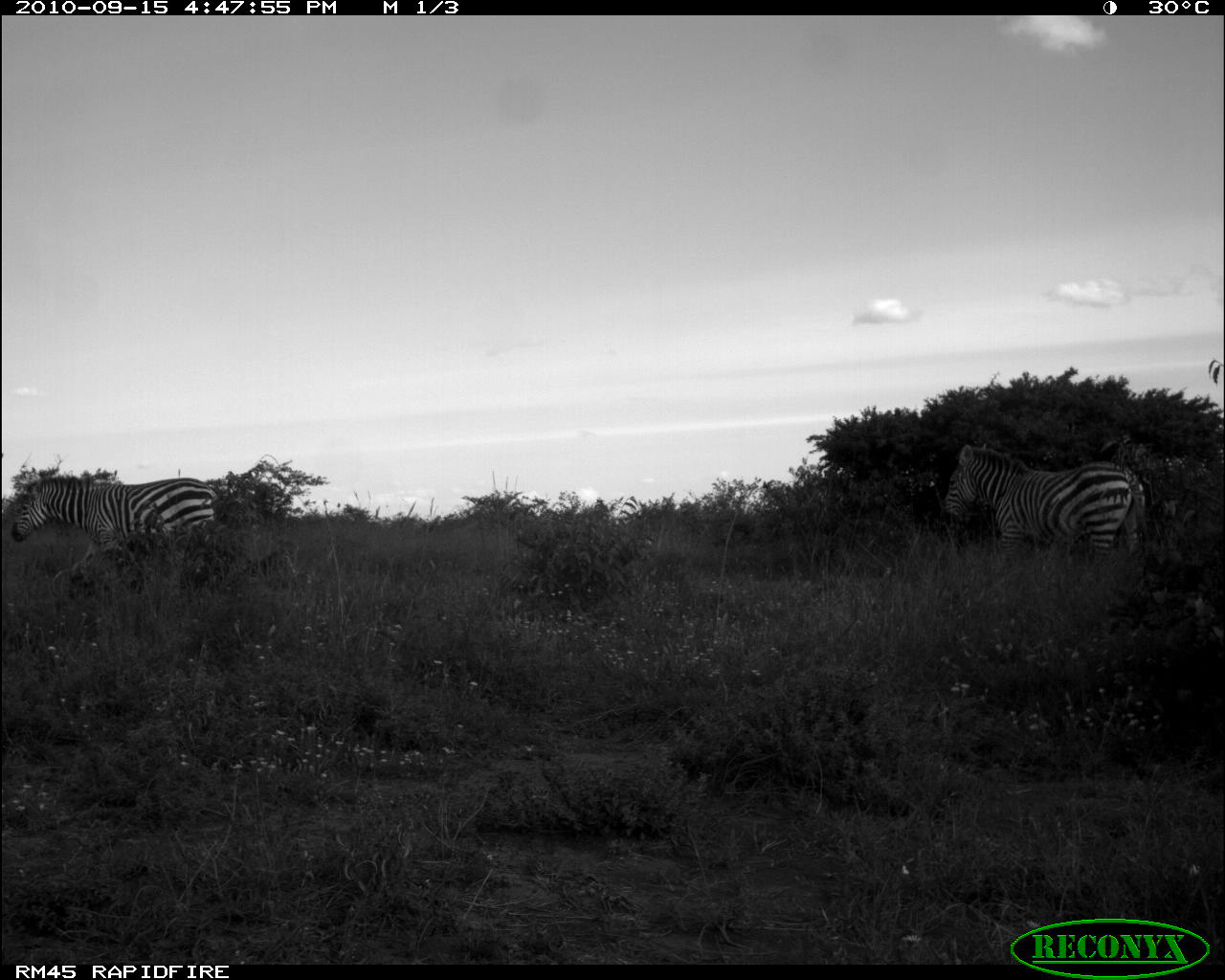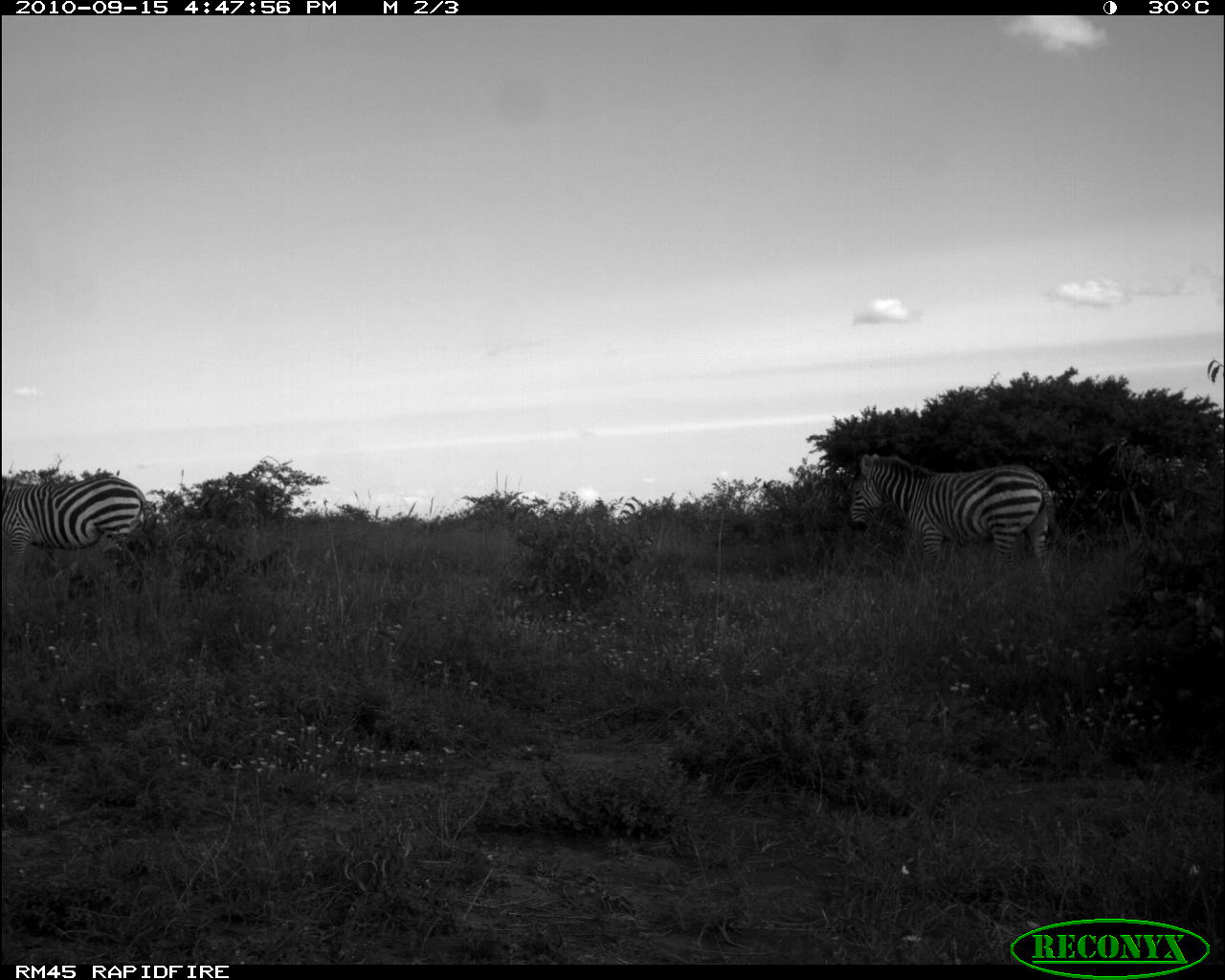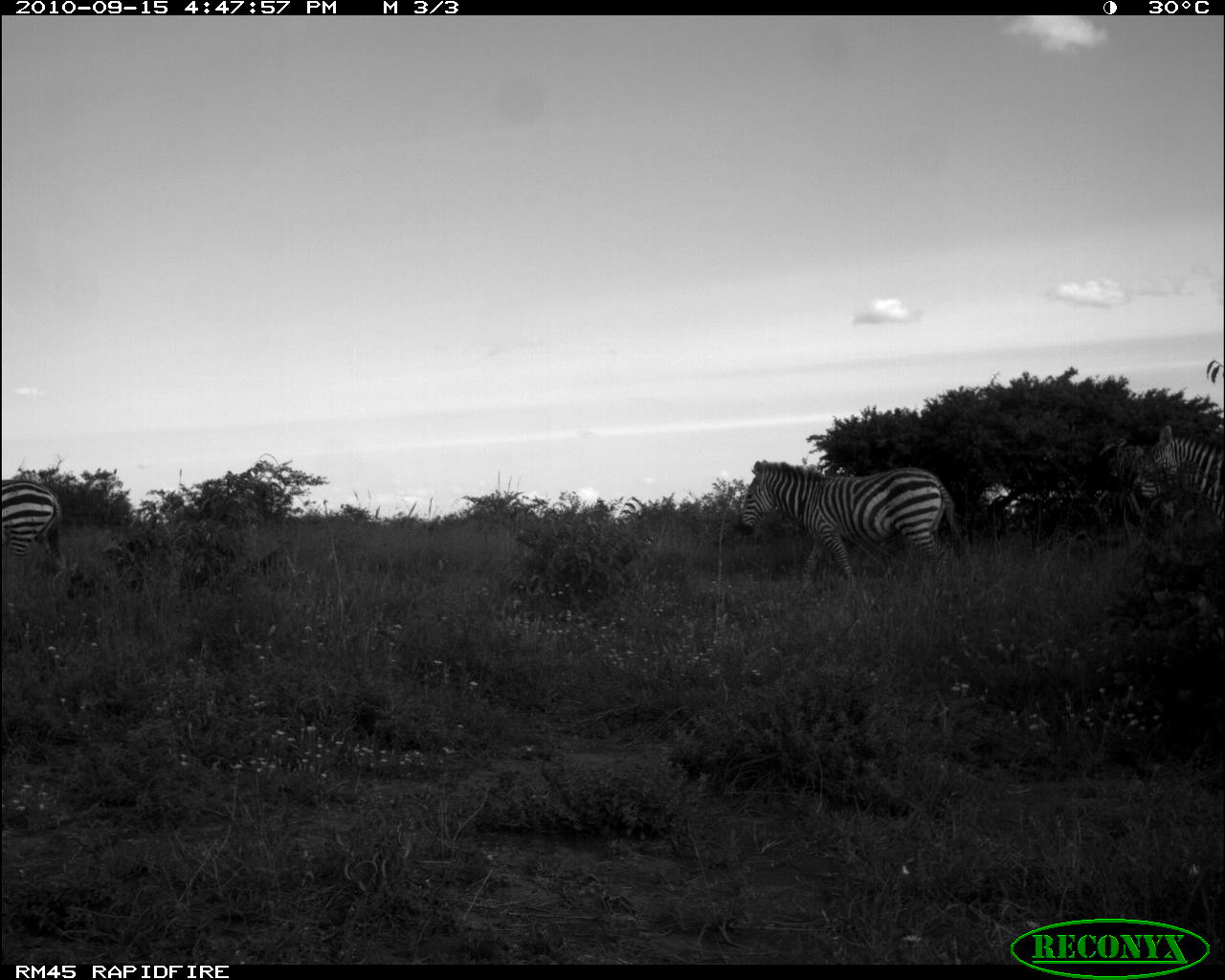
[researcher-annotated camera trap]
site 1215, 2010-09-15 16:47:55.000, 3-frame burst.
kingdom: Animalia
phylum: Chordata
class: Mammalia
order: Perissodactyla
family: Equidae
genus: Equus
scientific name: Equus quagga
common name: plains zebra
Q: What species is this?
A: Equus quagga (plains zebra).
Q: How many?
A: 2.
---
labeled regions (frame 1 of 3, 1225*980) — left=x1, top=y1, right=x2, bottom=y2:
equus quagga: left=940, top=442, right=1145, bottom=559; left=10, top=475, right=216, bottom=564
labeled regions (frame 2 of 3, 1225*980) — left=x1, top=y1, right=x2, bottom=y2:
equus quagga: left=845, top=452, right=1055, bottom=586; left=1, top=475, right=153, bottom=564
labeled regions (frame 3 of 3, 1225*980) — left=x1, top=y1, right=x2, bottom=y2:
equus quagga: left=736, top=459, right=966, bottom=580; left=1135, top=423, right=1225, bottom=524; left=2, top=478, right=63, bottom=563